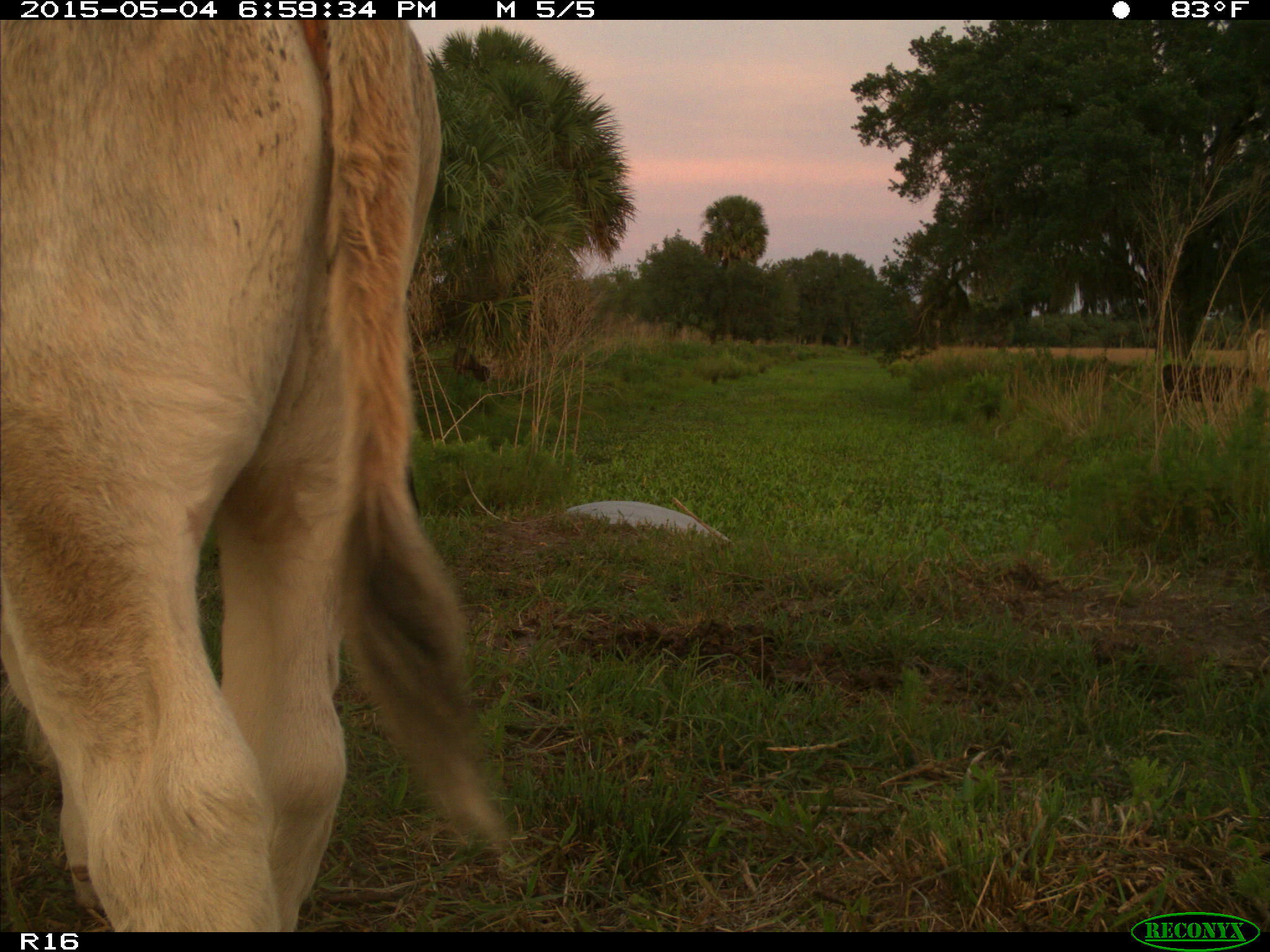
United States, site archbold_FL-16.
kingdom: Animalia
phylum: Chordata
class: Mammalia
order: Artiodactyla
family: Bovidae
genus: Bos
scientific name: Bos taurus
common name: domestic cow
Bos taurus (domestic cow).